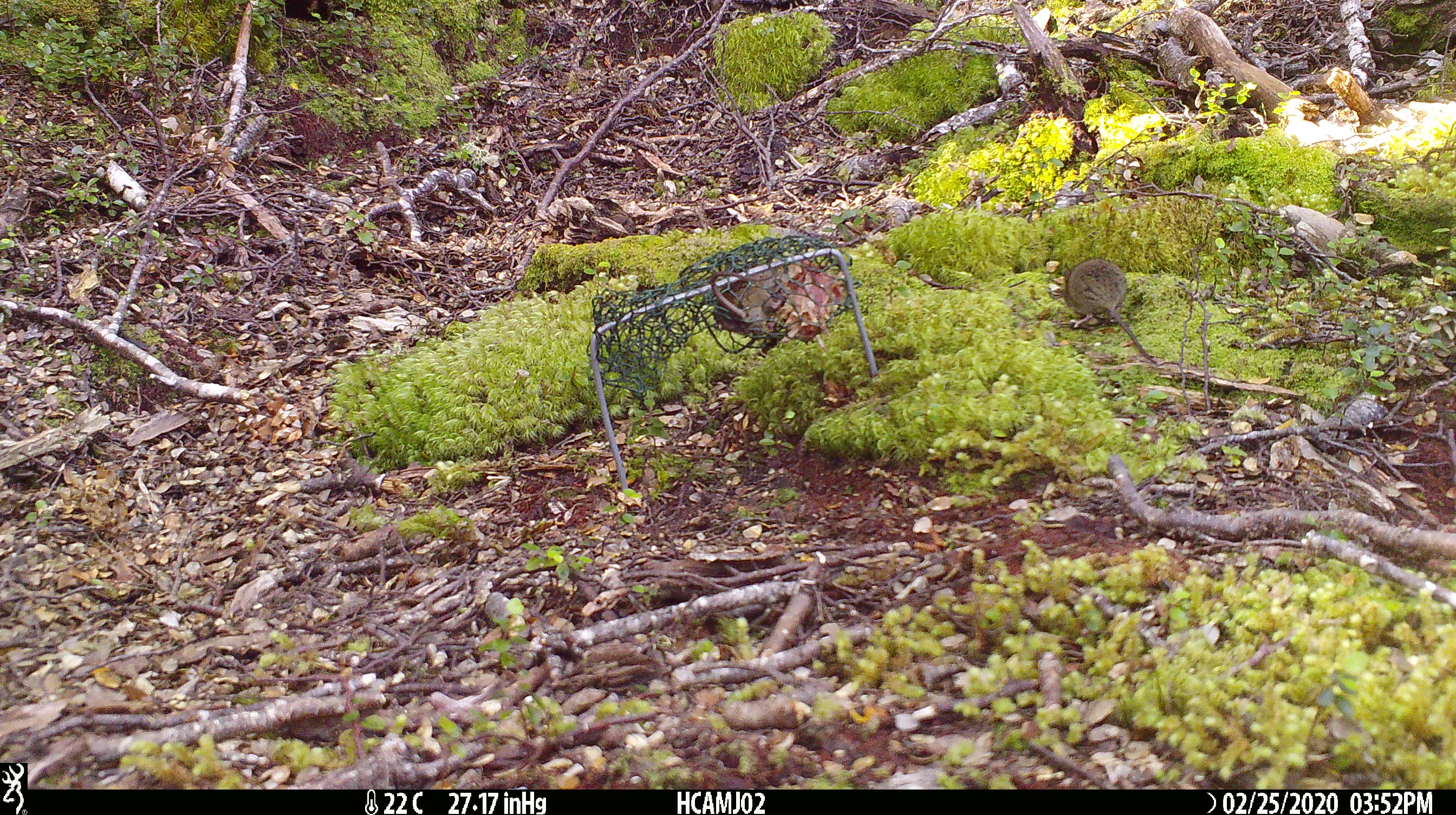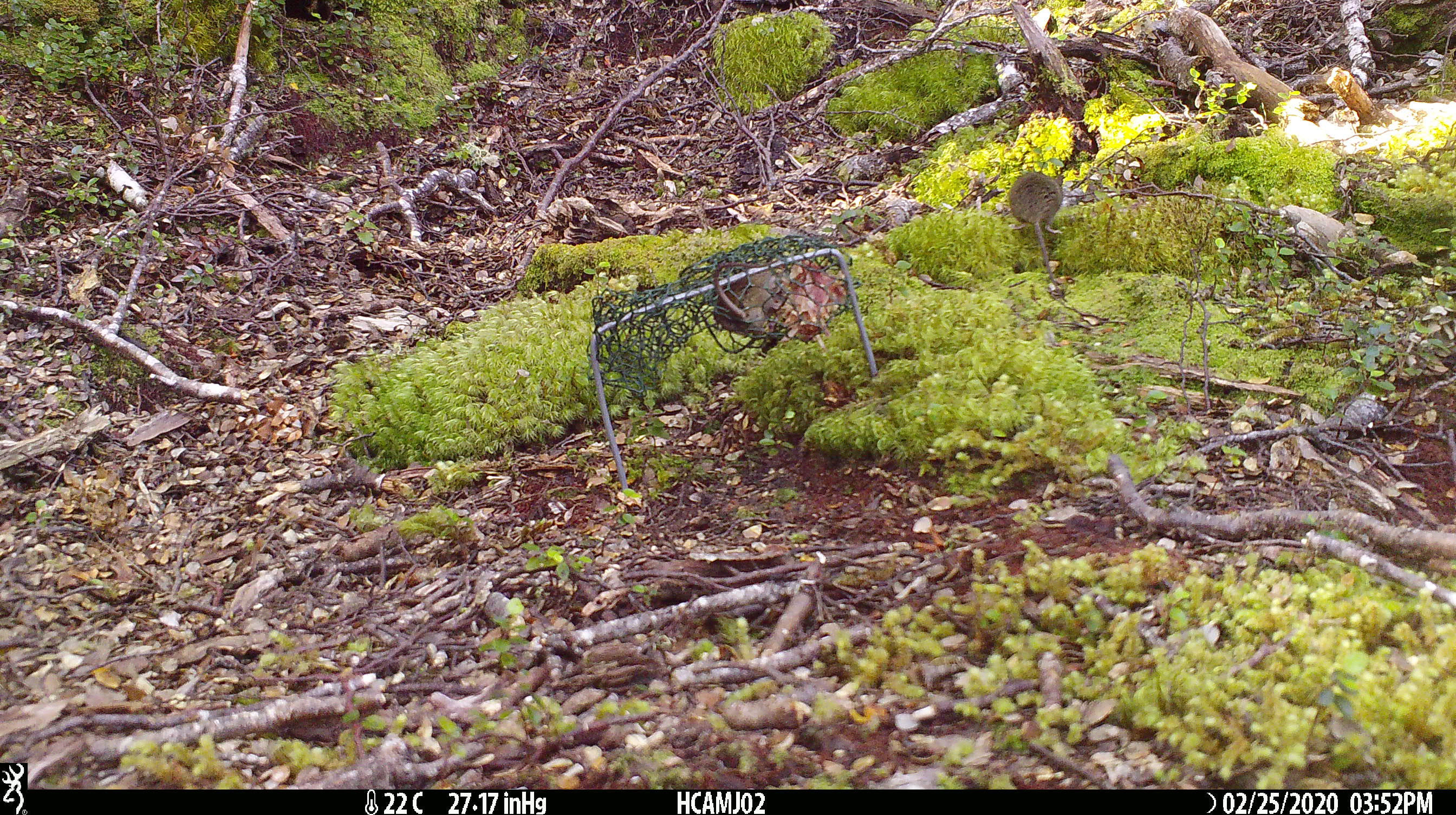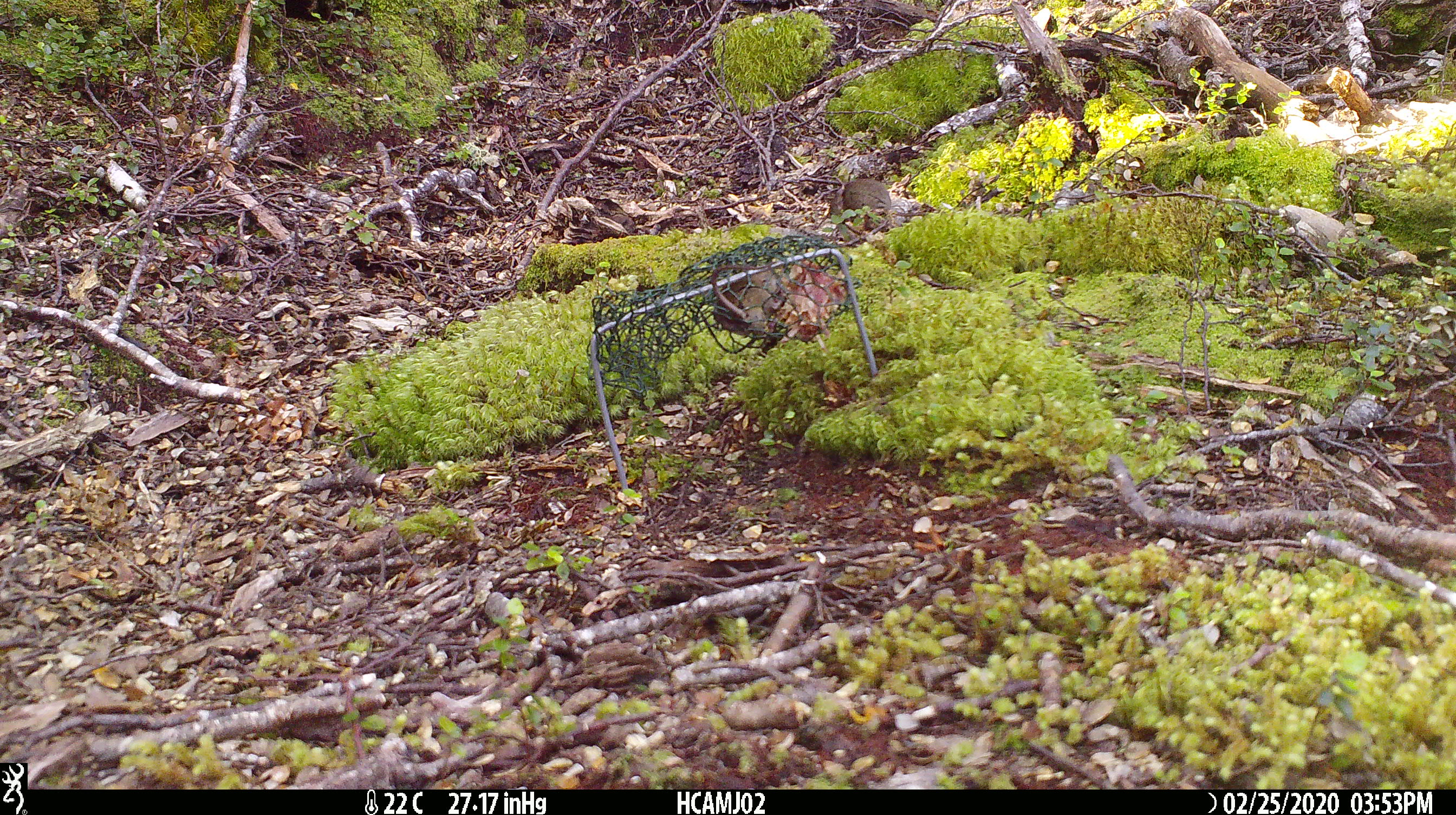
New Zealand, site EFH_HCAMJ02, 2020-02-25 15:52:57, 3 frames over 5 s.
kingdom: Animalia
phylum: Chordata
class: Mammalia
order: Rodentia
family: Muridae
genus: Mus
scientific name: Mus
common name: mouse